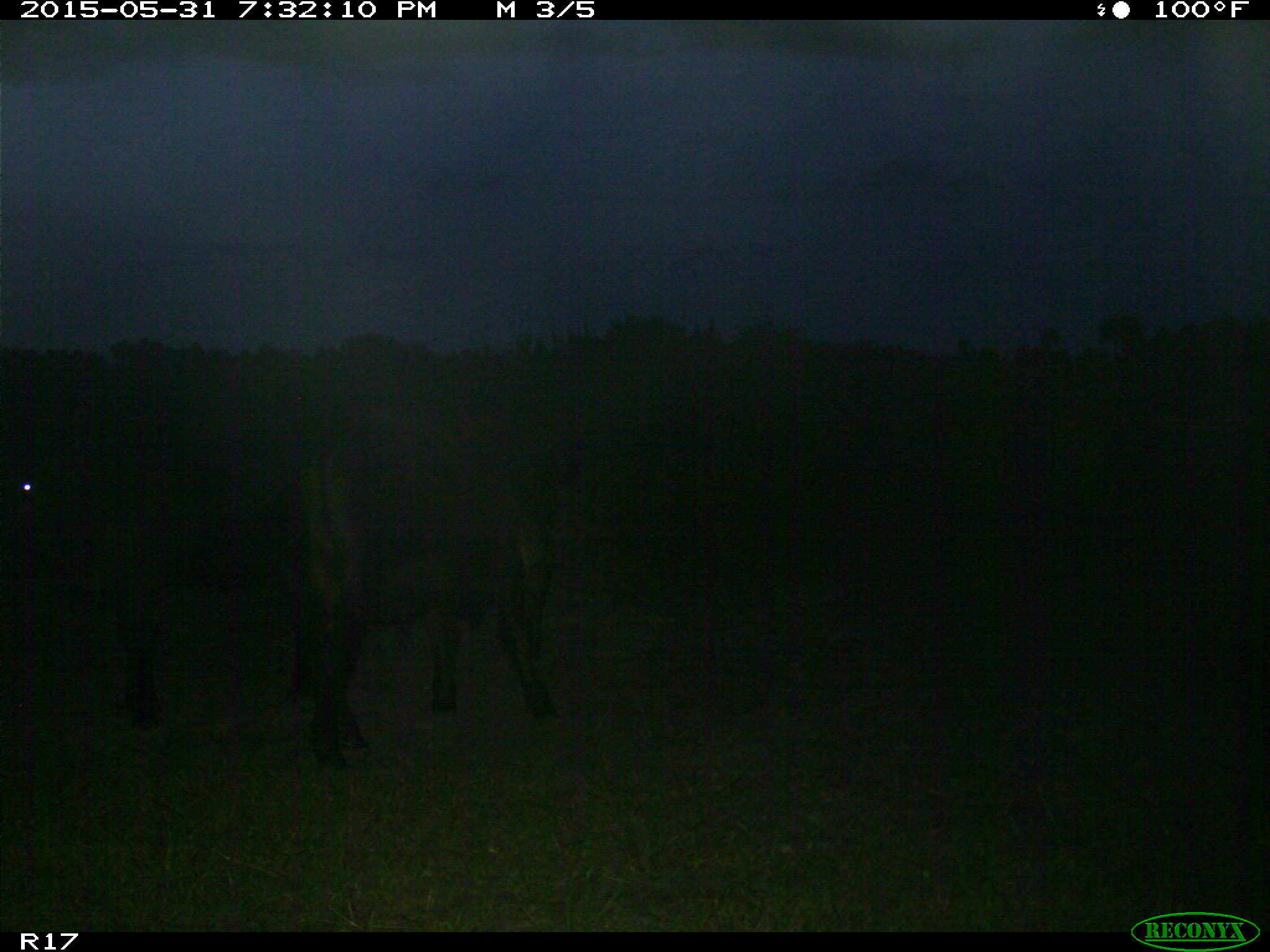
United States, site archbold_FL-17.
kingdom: Animalia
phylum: Chordata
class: Mammalia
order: Artiodactyla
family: Bovidae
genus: Bos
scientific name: Bos taurus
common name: domestic cow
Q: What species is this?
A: Bos taurus (domestic cow).